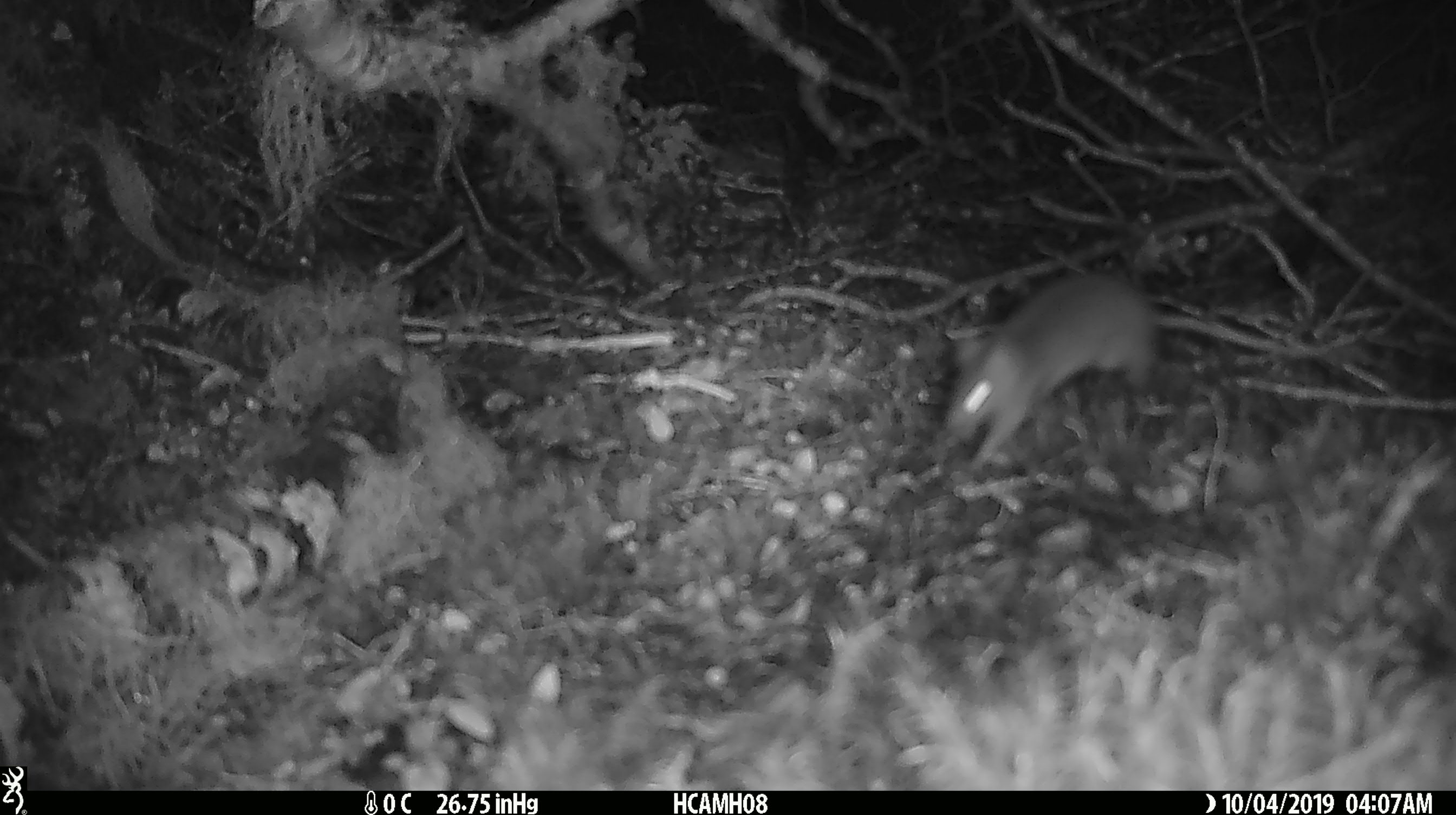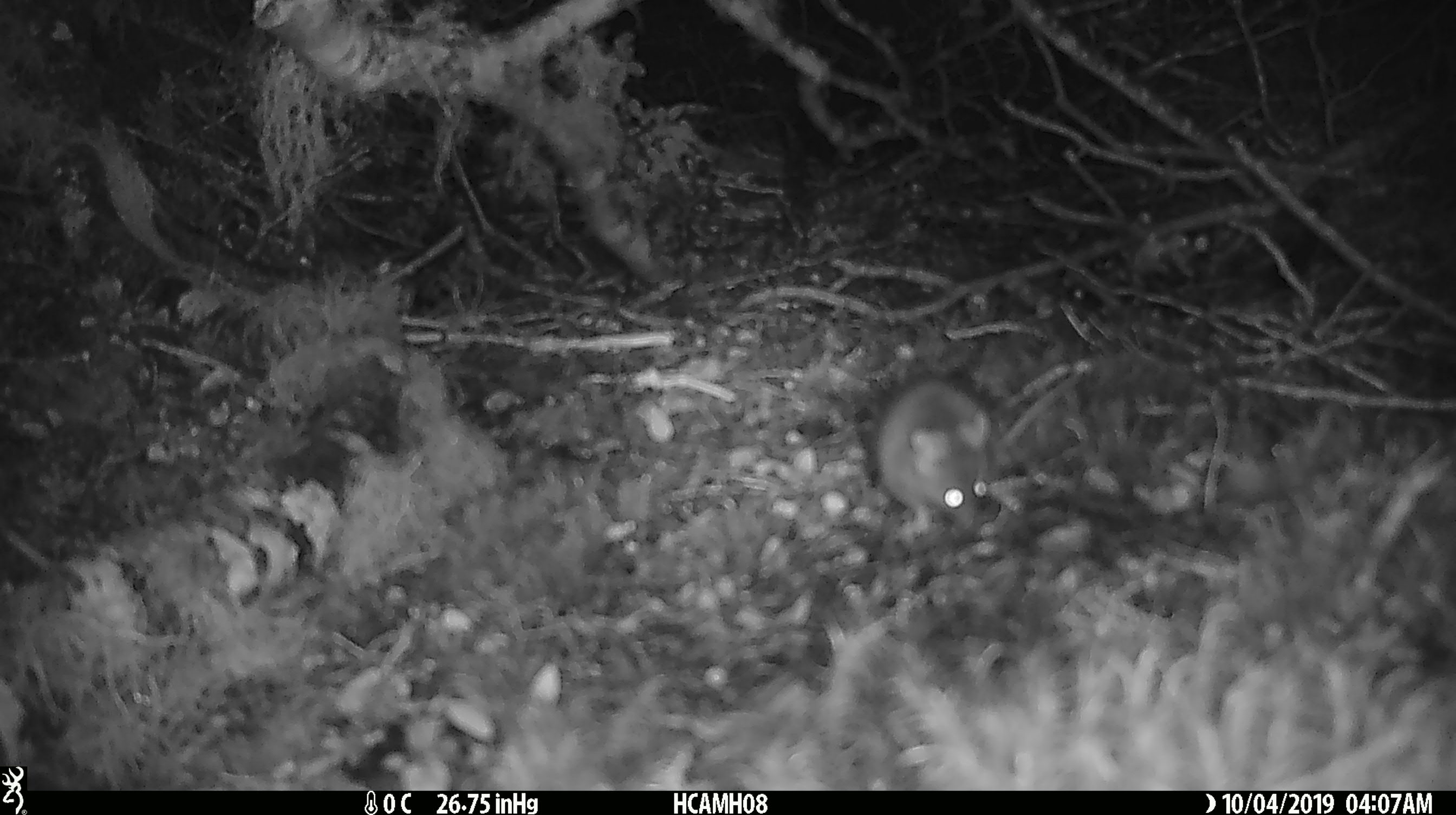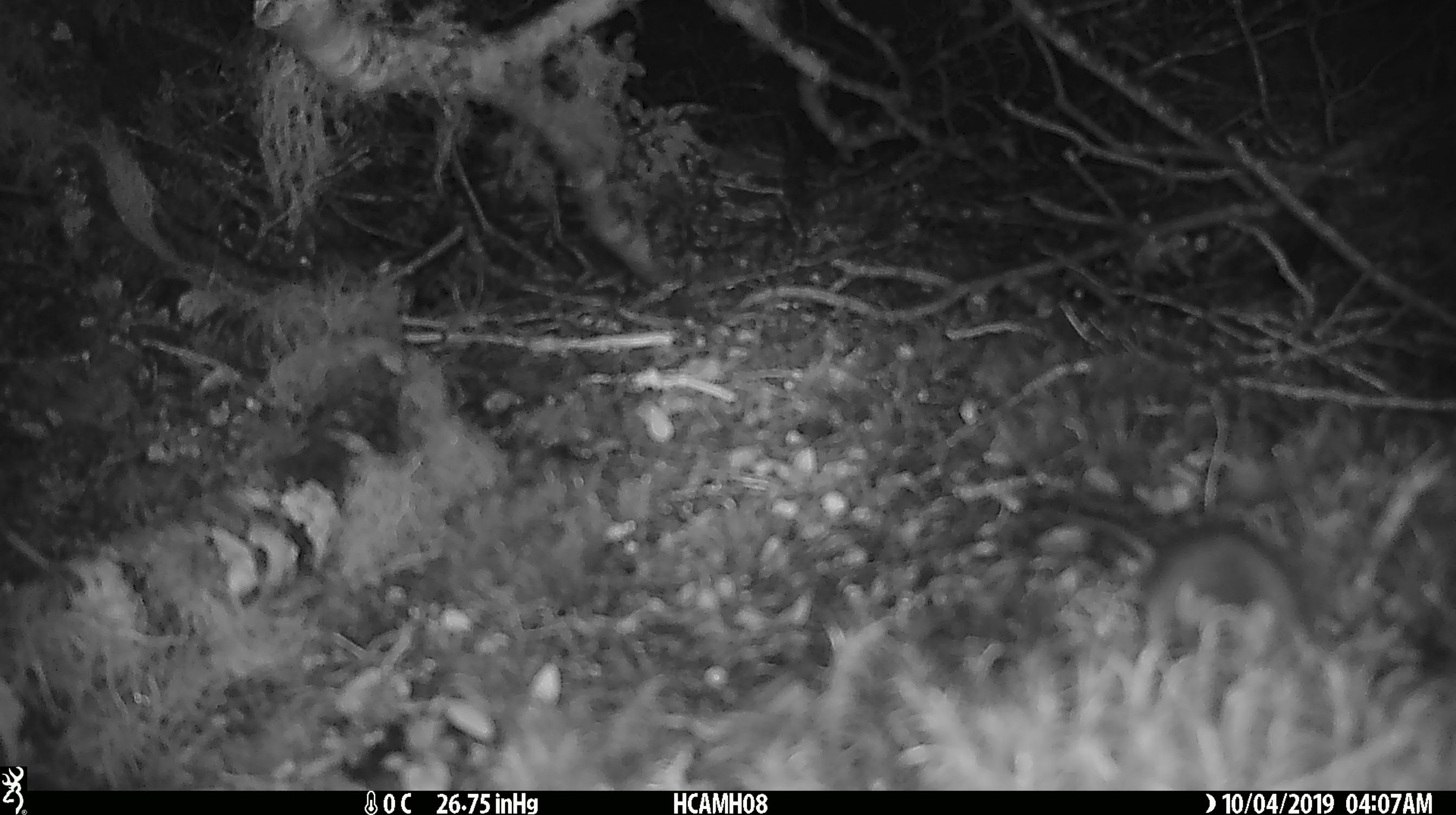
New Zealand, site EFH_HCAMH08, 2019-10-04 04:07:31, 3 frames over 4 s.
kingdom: Animalia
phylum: Chordata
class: Mammalia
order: Rodentia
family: Muridae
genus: Mus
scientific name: Mus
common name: mouse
Mouse (Mus).